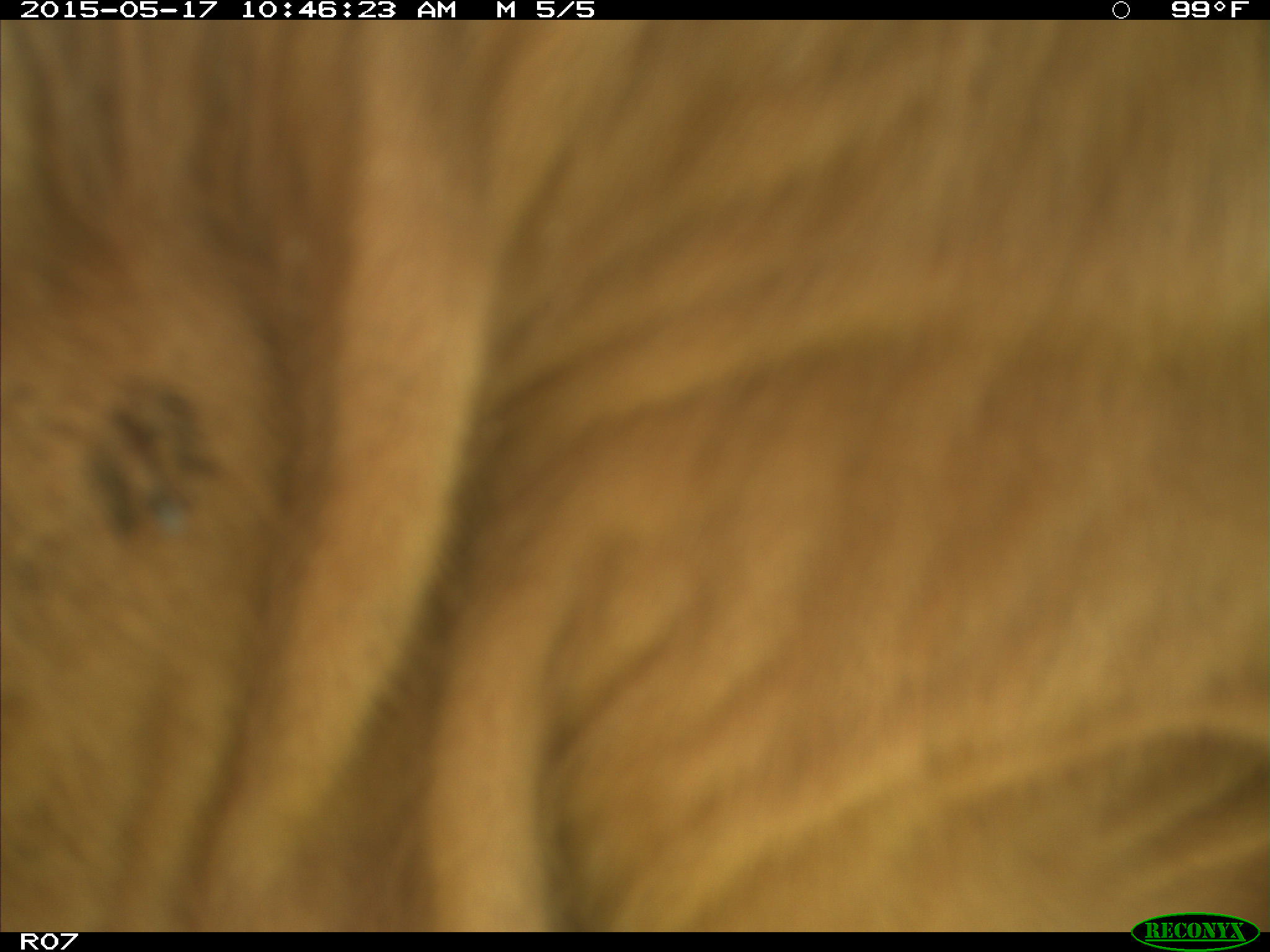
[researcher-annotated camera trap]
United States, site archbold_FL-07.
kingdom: Animalia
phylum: Chordata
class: Mammalia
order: Artiodactyla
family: Bovidae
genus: Bos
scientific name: Bos taurus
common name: domestic cow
Bos taurus (domestic cow).